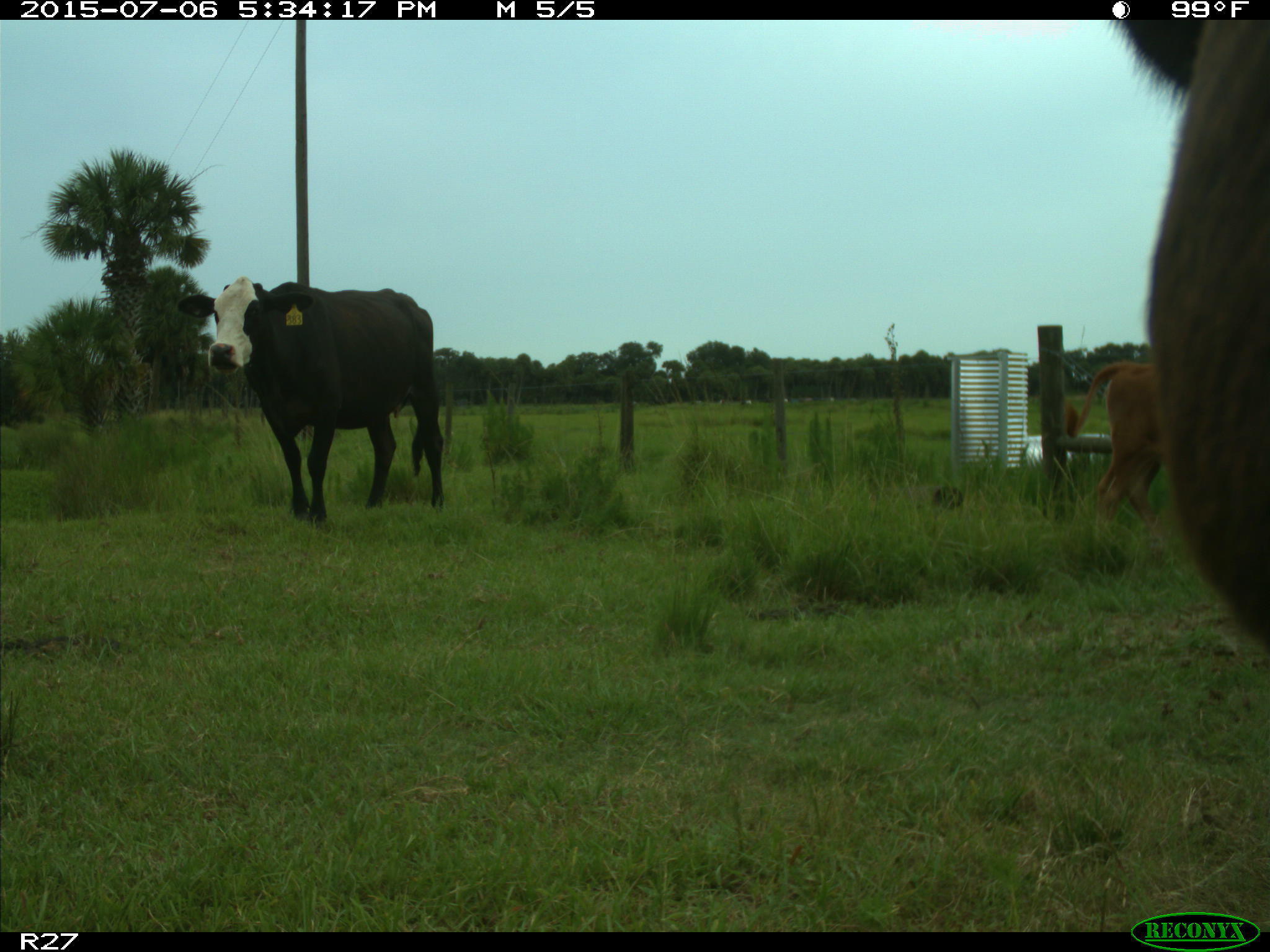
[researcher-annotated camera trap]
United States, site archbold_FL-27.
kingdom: Animalia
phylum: Chordata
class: Mammalia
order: Artiodactyla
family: Bovidae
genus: Bos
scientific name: Bos taurus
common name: domestic cow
Bos taurus (domestic cow).